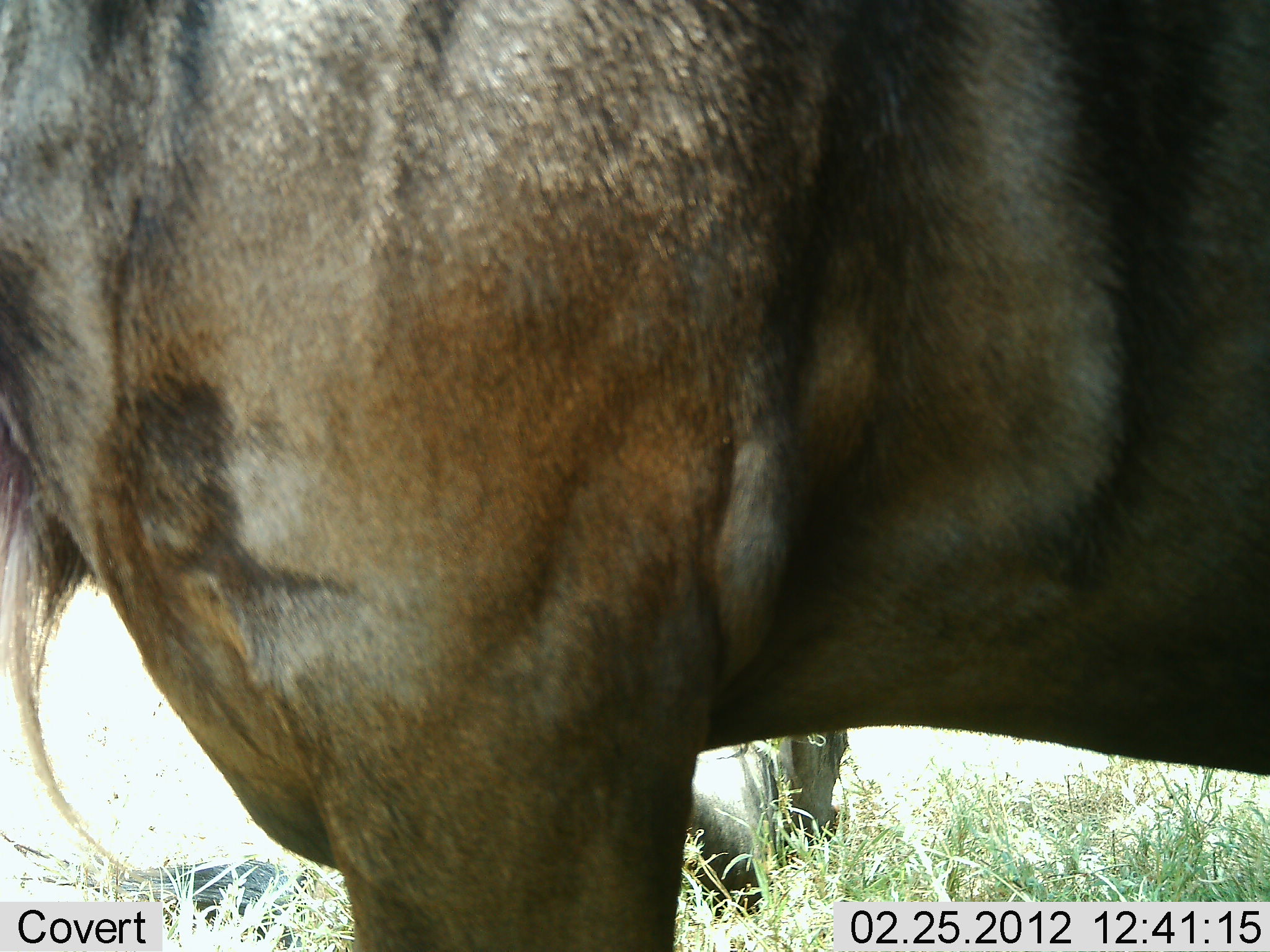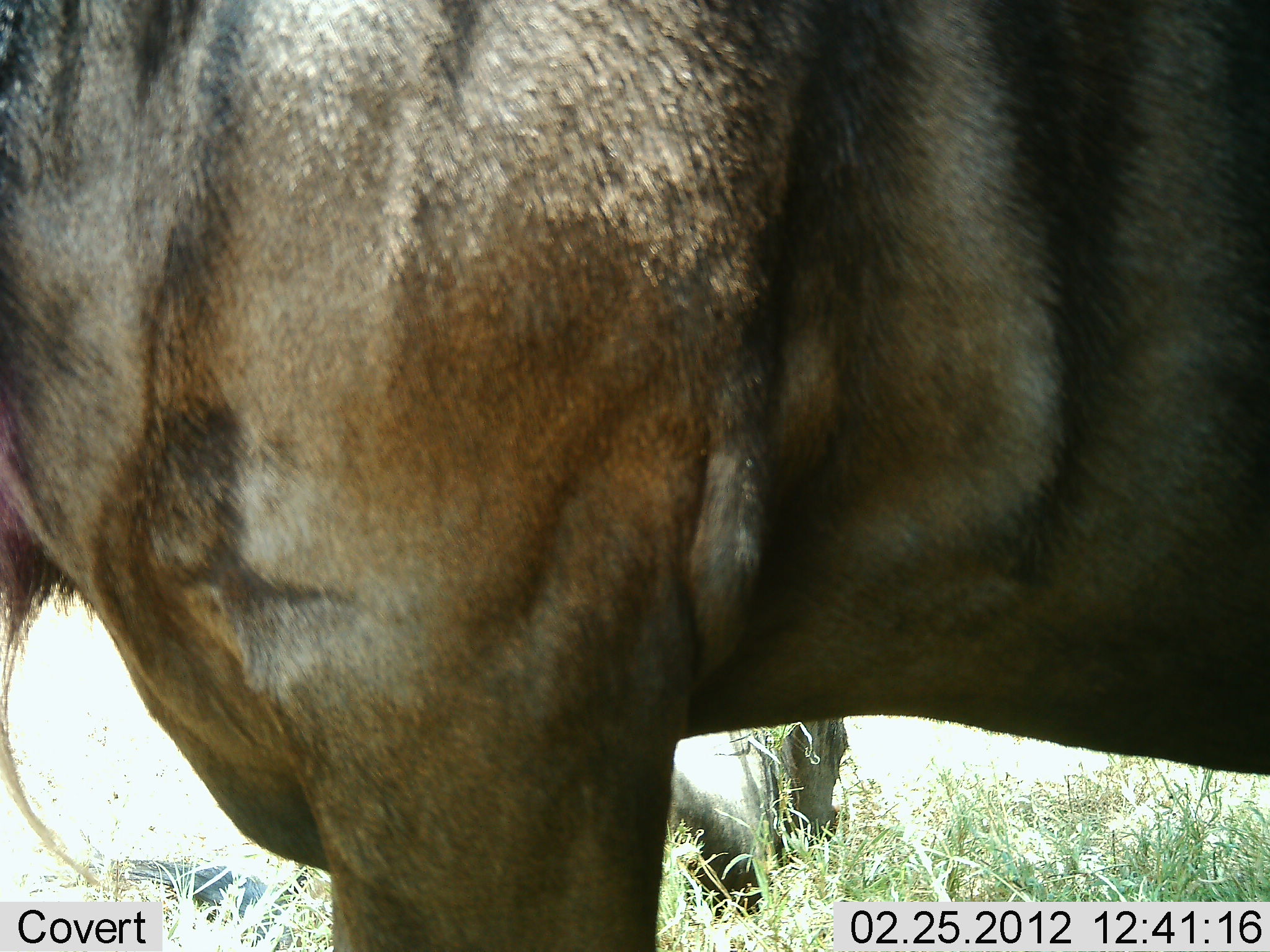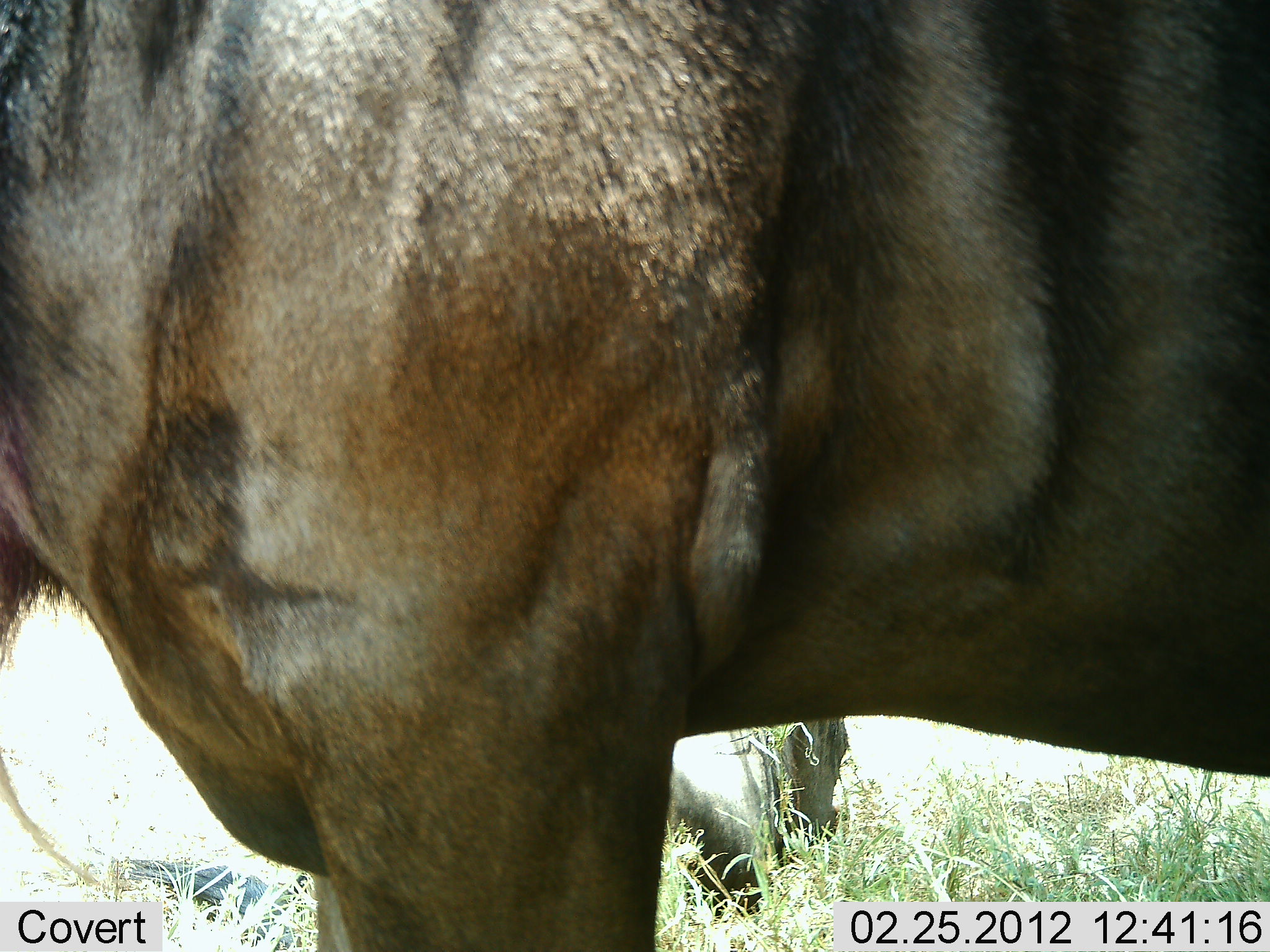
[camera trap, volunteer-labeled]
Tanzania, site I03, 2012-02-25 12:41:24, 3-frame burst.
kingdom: Animalia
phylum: Chordata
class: Mammalia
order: Artiodactyla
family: Bovidae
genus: Connochaetes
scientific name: Connochaetes taurinus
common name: blue wildebeest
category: wildebeest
Wildebeest (blue wildebeest) (Connochaetes taurinus), count 2. Behavior (volunteer vote fractions): standing 100%, resting 59%, moving 0%, interacting 0%. Young present (vote fraction): 0%. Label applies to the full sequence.